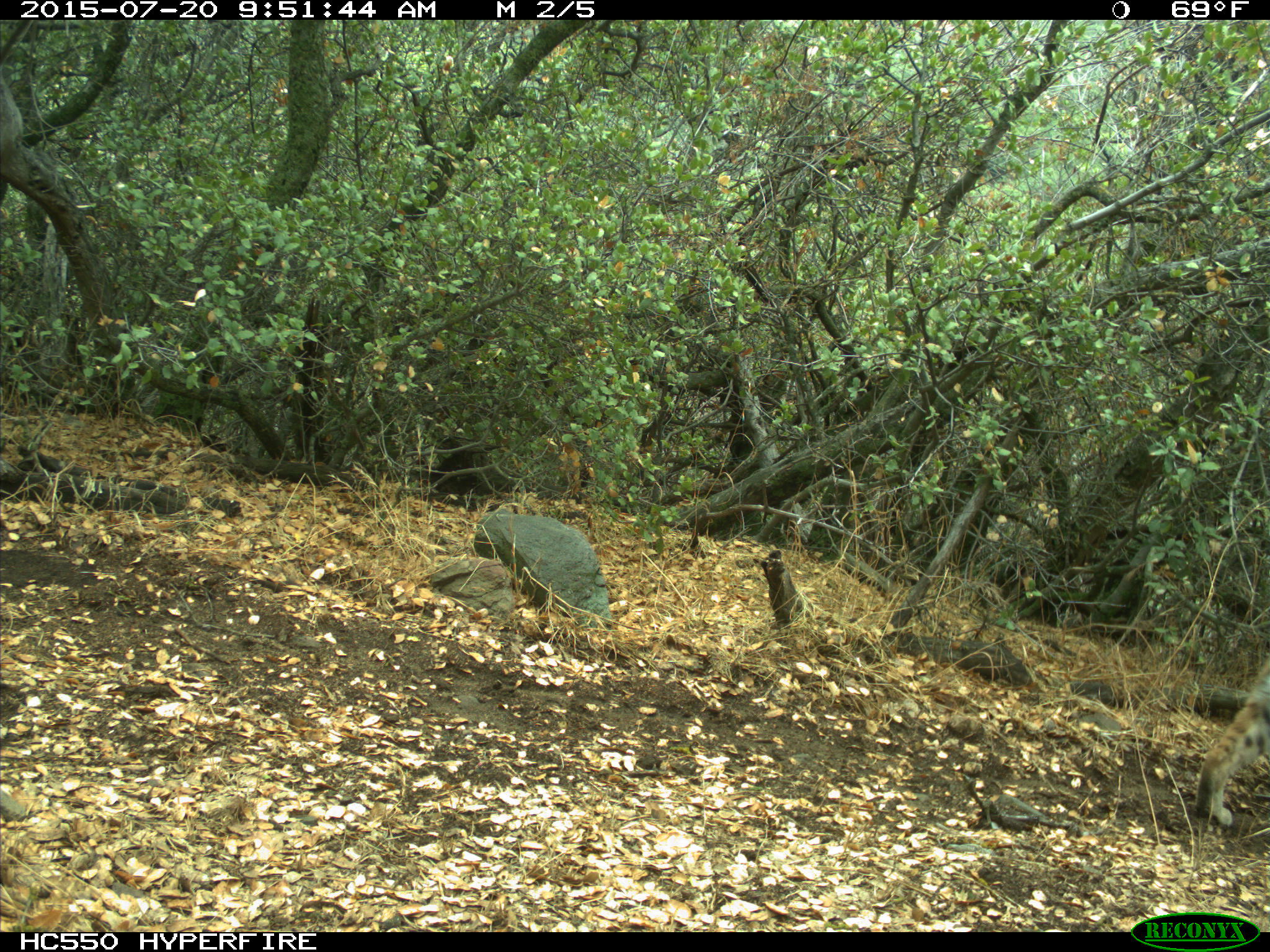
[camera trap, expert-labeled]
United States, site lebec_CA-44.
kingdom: Animalia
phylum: Chordata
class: Mammalia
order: Carnivora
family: Felidae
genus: Lynx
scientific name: Lynx rufus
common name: bobcat